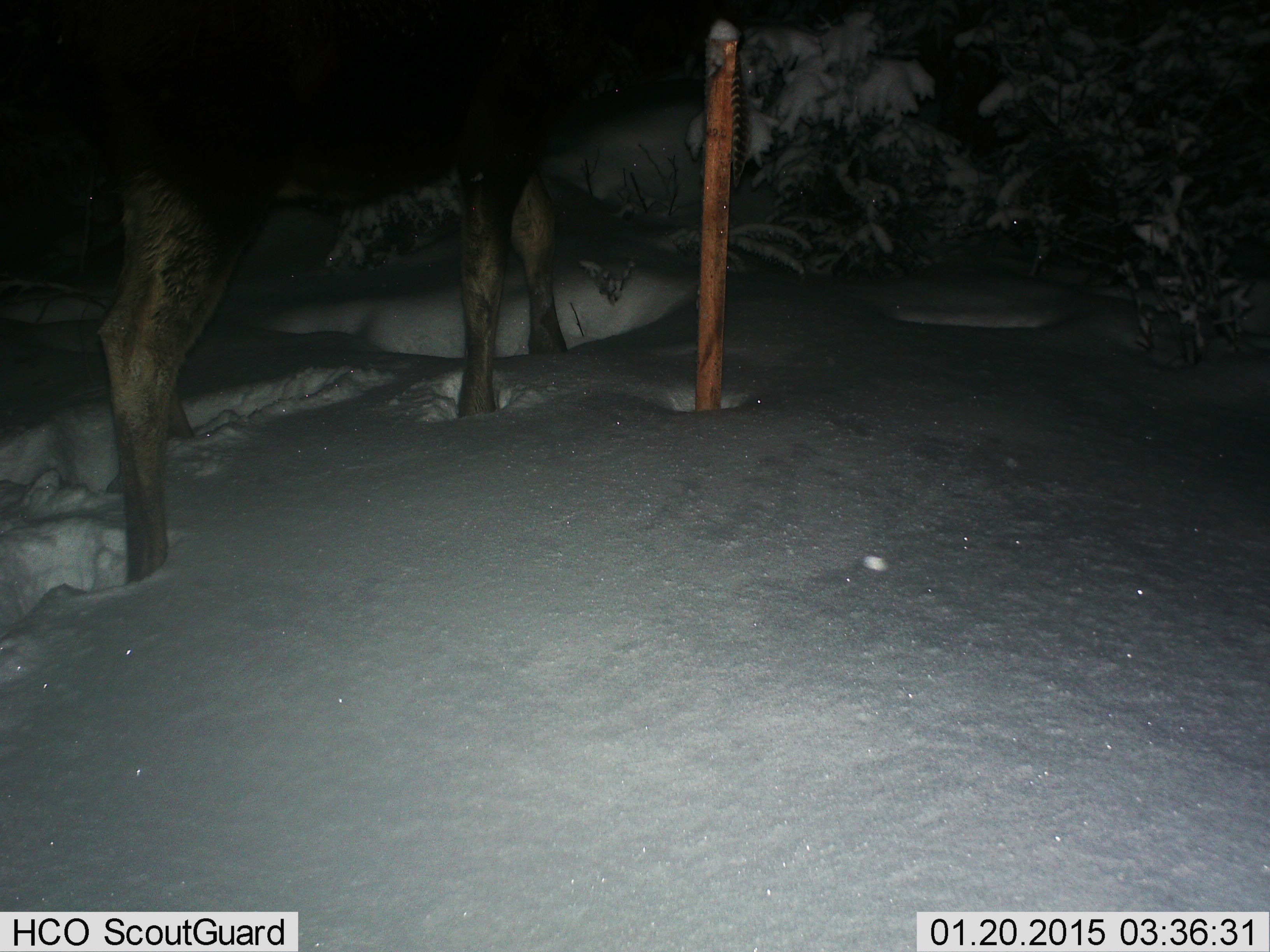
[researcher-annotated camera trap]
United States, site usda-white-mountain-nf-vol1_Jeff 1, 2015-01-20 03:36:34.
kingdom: Animalia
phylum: Chordata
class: Mammalia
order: Artiodactyla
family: Cervidae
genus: Alces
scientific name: Alces alces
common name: moose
Moose (Alces alces).